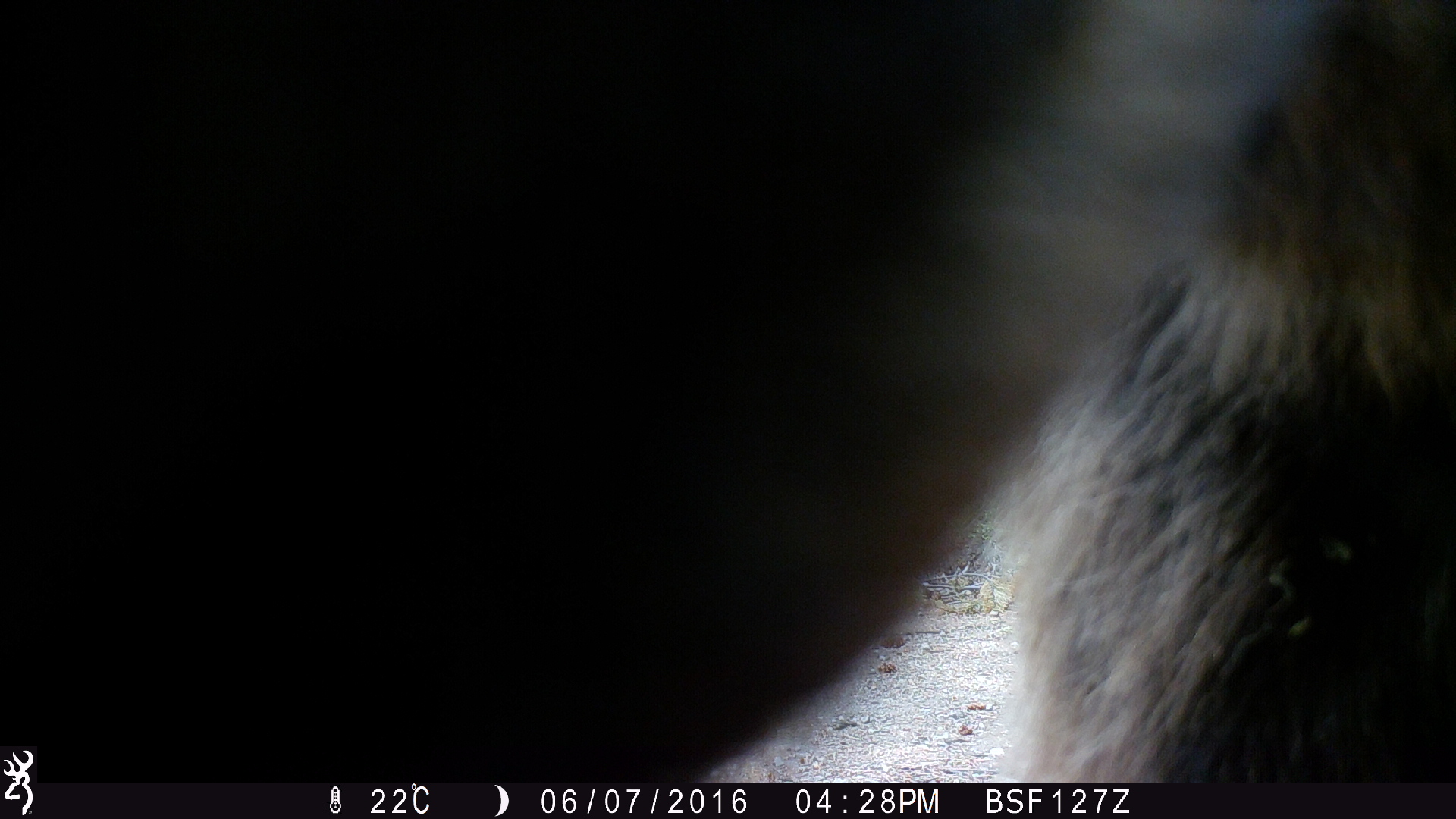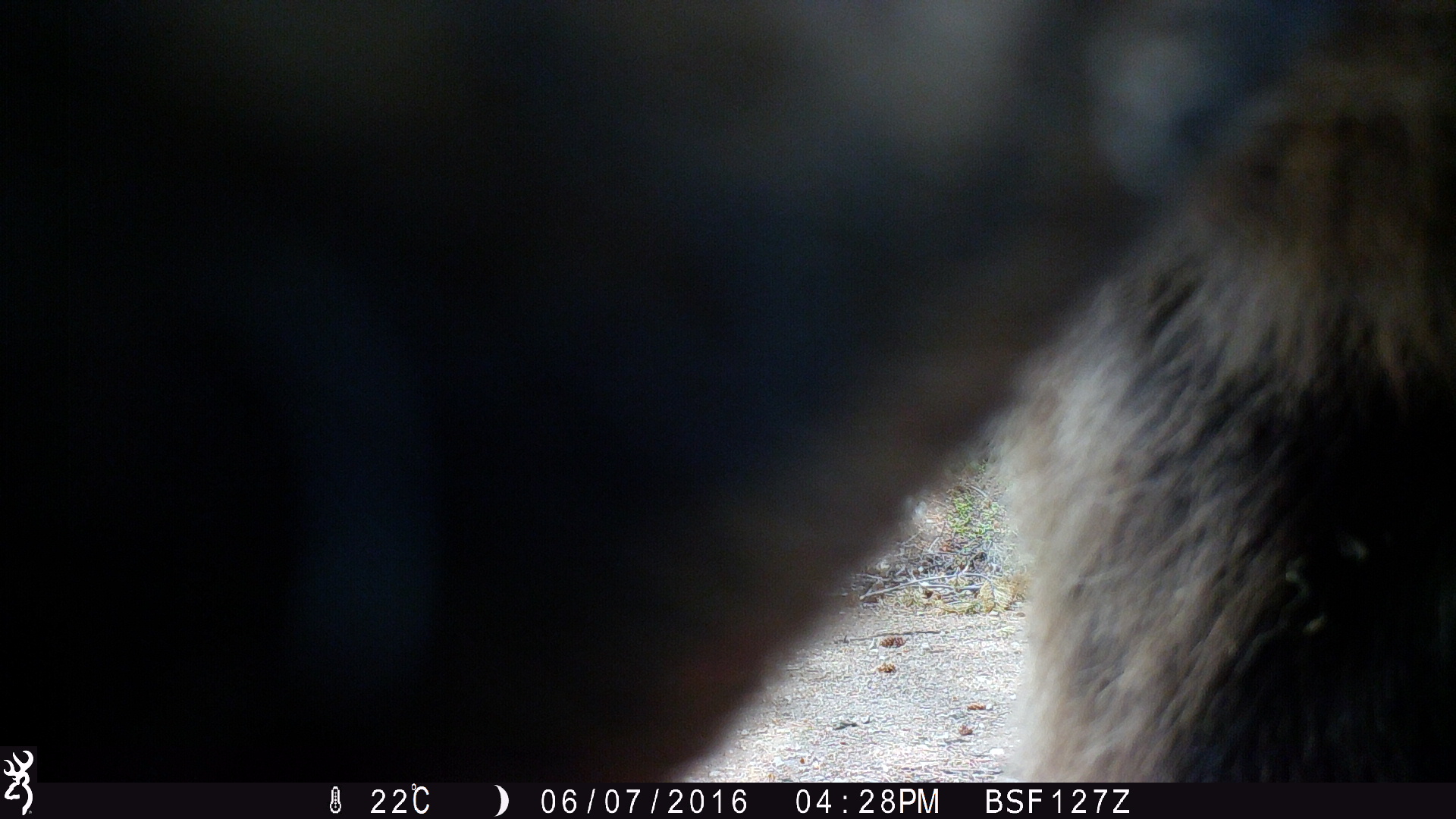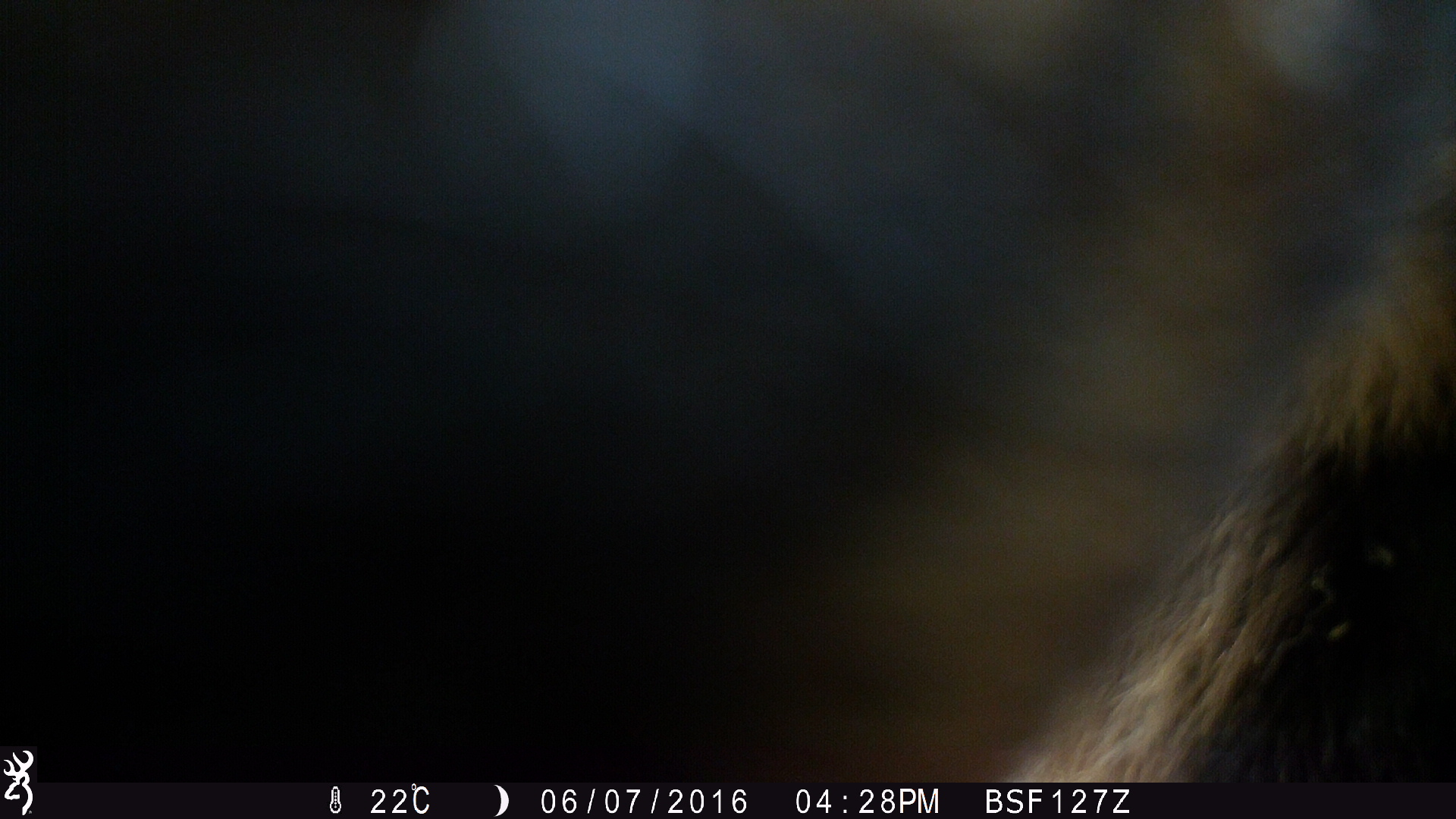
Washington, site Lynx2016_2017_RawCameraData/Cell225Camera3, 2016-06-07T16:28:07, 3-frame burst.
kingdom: Animalia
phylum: Chordata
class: Mammalia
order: Carnivora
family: Ursidae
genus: Ursus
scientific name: Ursus americanus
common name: american black bear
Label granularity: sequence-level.